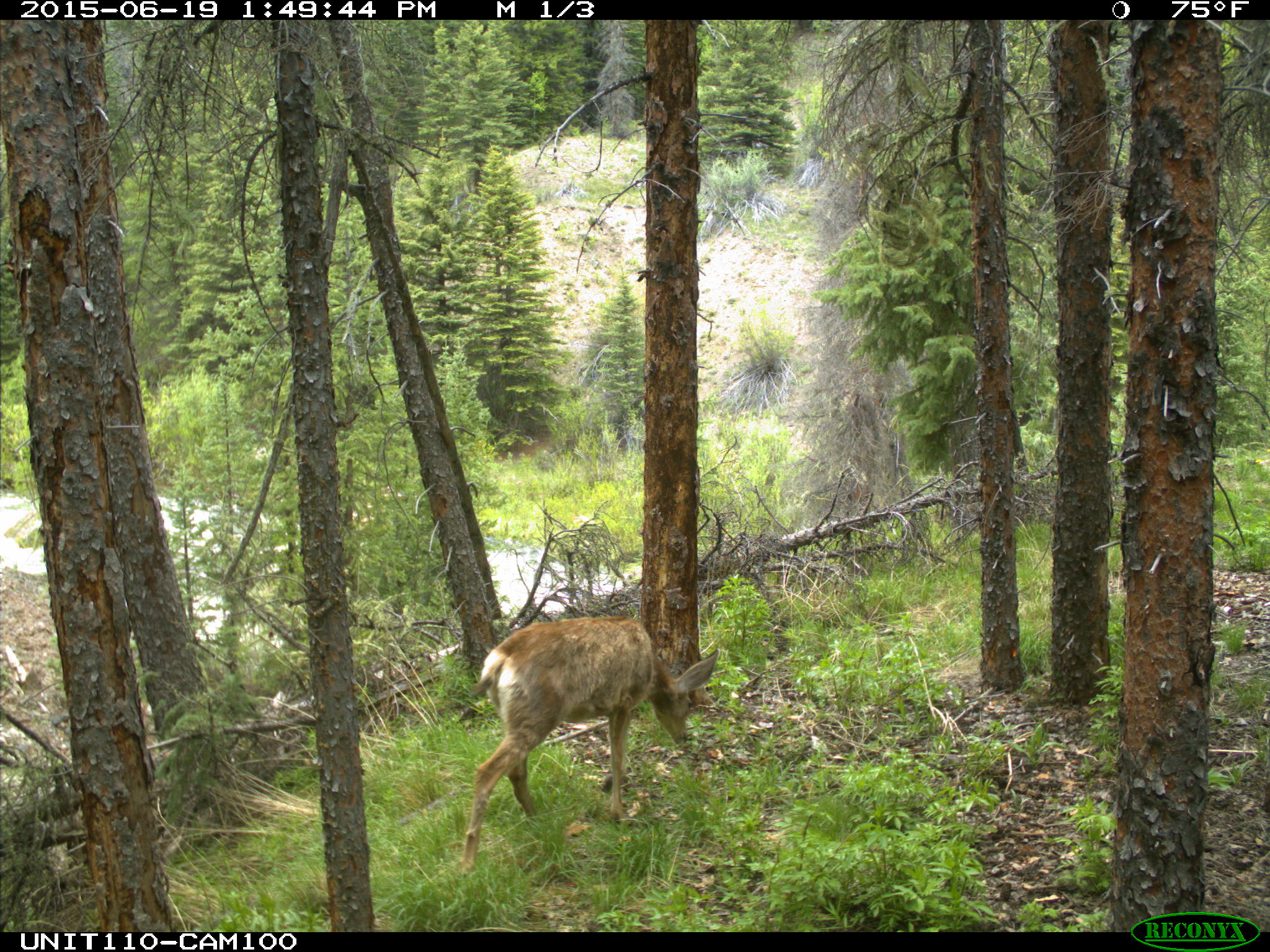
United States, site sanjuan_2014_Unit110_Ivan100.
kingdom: Animalia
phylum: Chordata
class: Mammalia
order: Artiodactyla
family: Cervidae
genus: Odocoileus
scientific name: Odocoileus hemionus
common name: mule deer